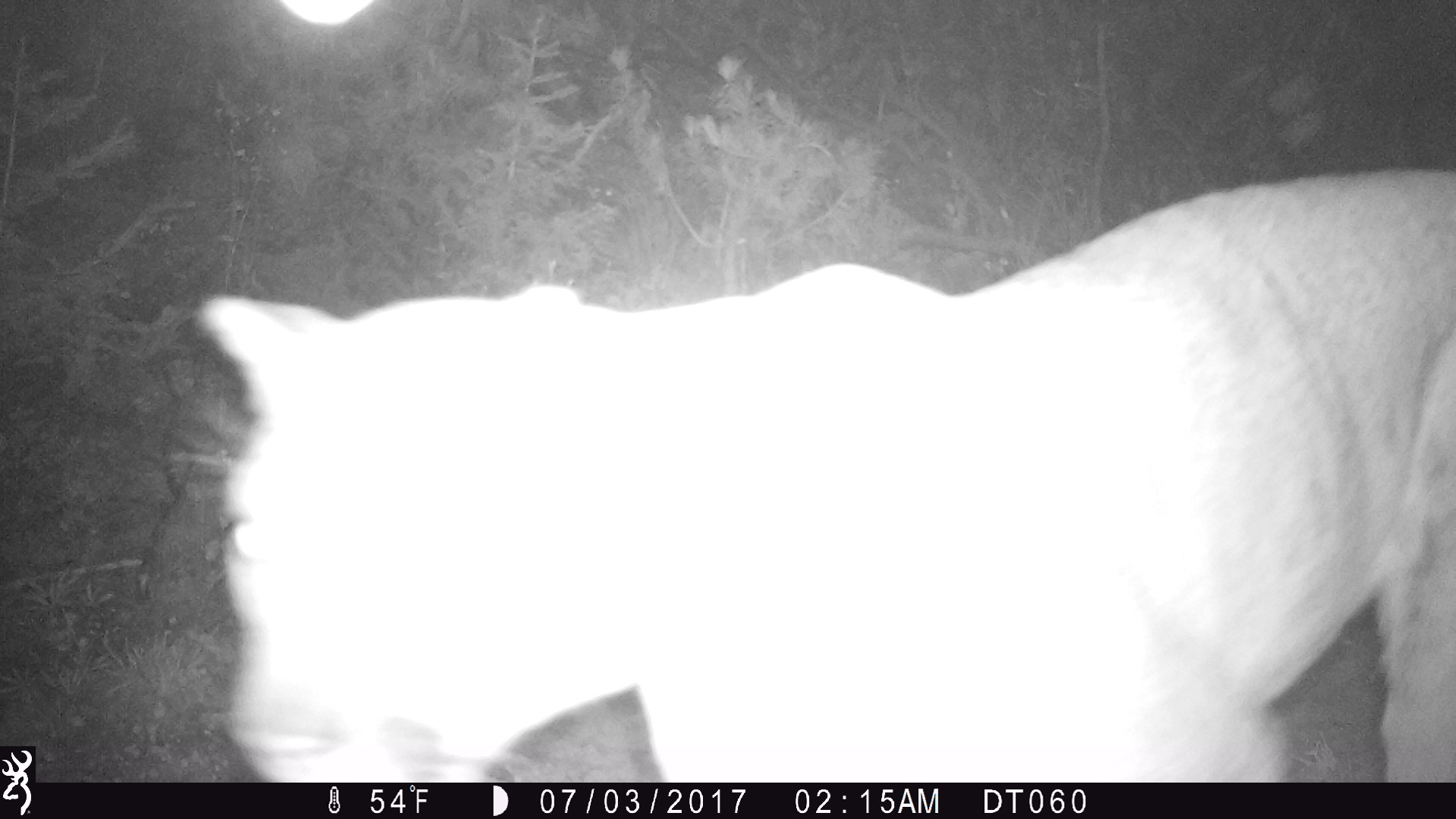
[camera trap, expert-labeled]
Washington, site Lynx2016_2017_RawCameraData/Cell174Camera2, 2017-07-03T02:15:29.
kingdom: Animalia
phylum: Chordata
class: Mammalia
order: Carnivora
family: Felidae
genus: Puma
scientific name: Puma concolor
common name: mountain lion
Puma concolor (mountain lion). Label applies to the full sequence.